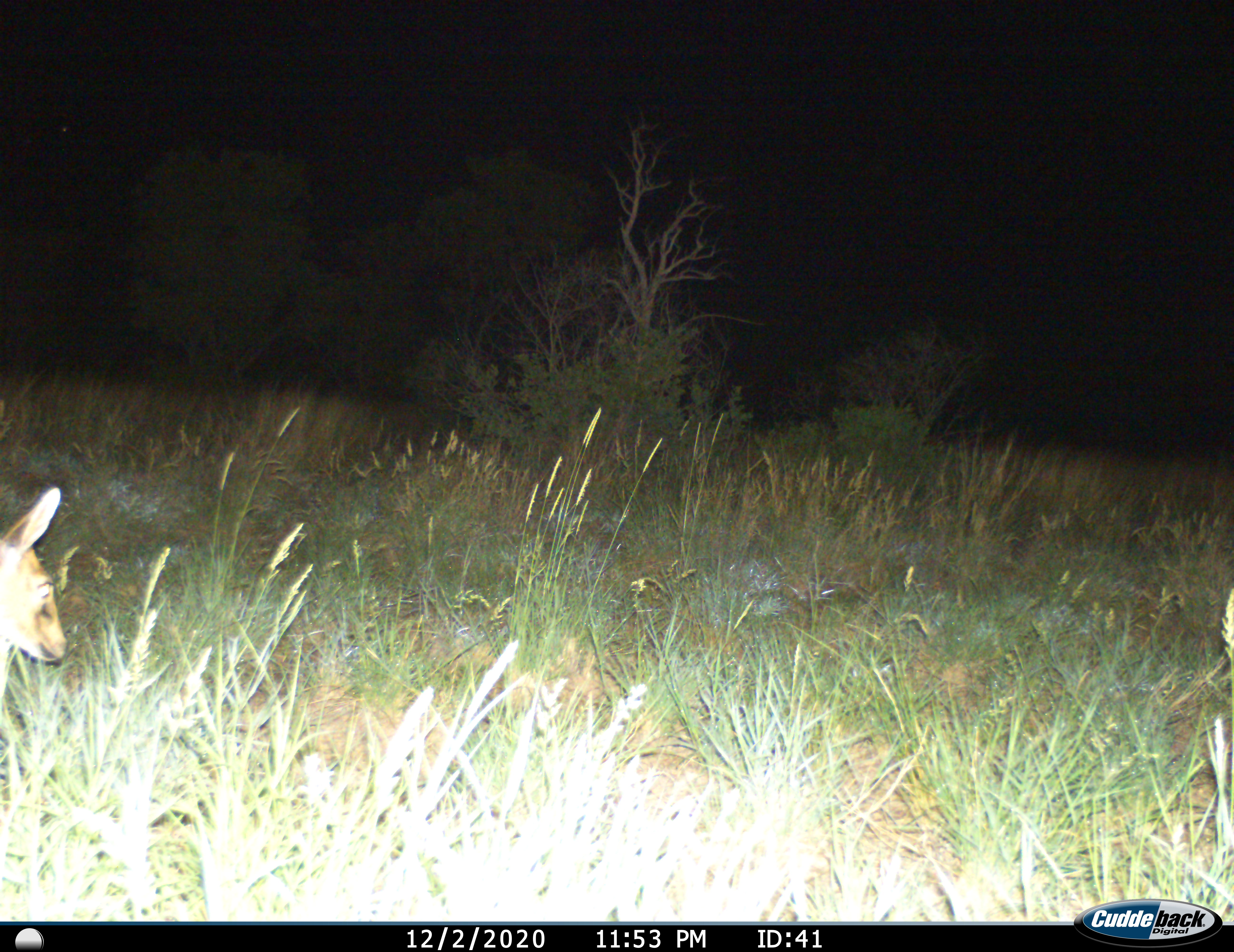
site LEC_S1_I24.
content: unidentified animal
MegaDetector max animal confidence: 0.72